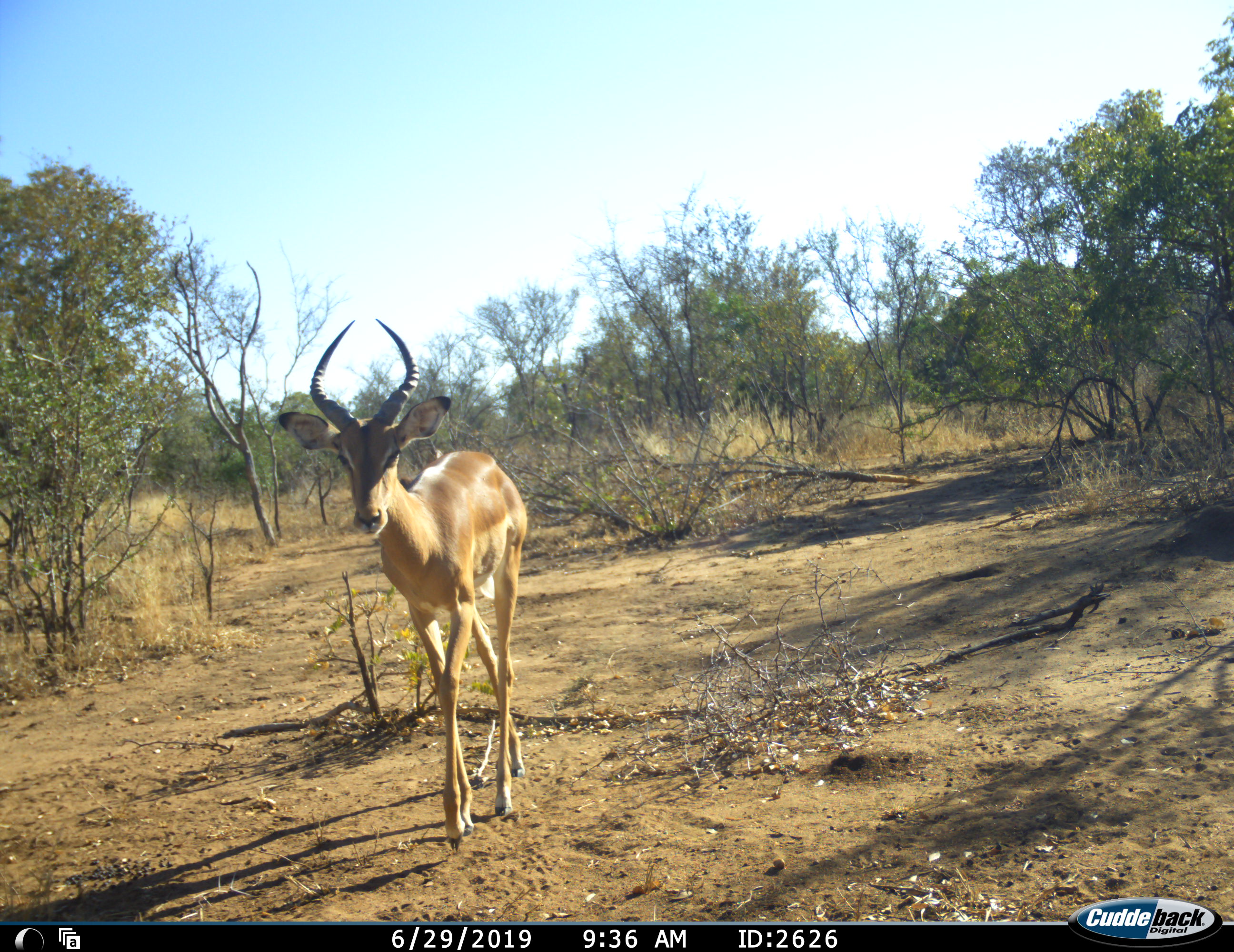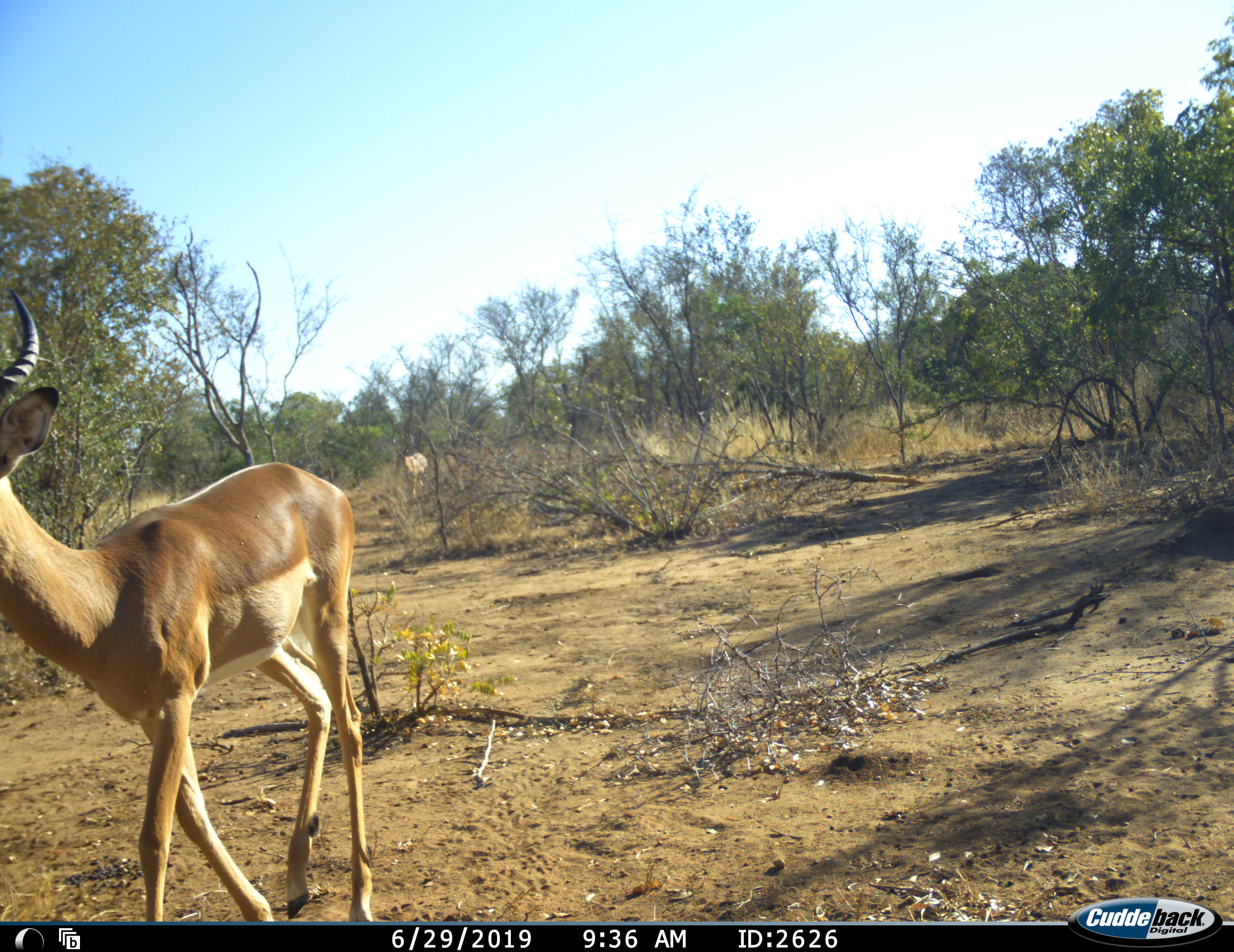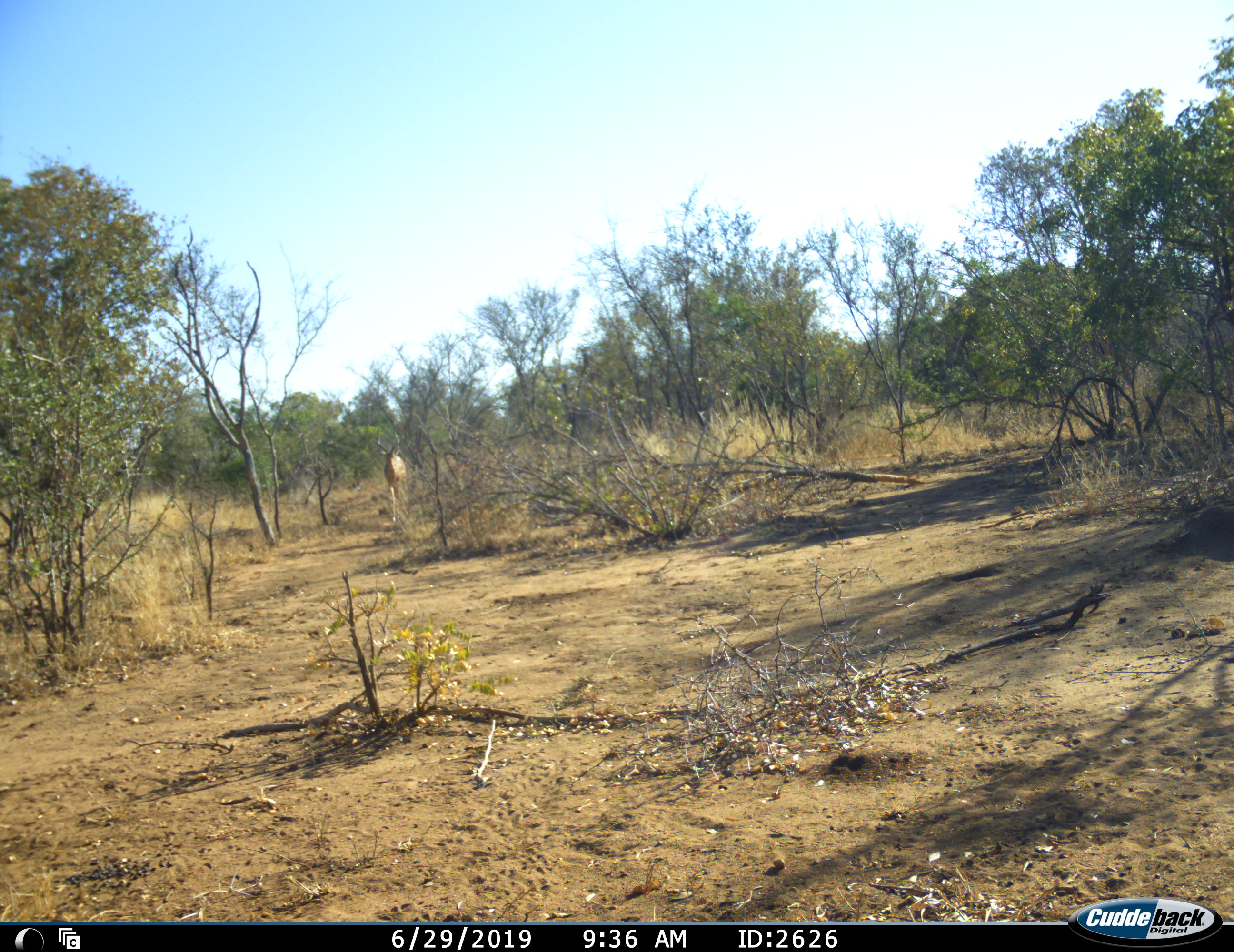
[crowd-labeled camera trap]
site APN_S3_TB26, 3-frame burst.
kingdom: Animalia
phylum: Chordata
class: Mammalia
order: Artiodactyla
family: Bovidae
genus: Aepyceros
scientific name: Aepyceros melampus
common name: impala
Impala (Aepyceros melampus), count 2. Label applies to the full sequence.